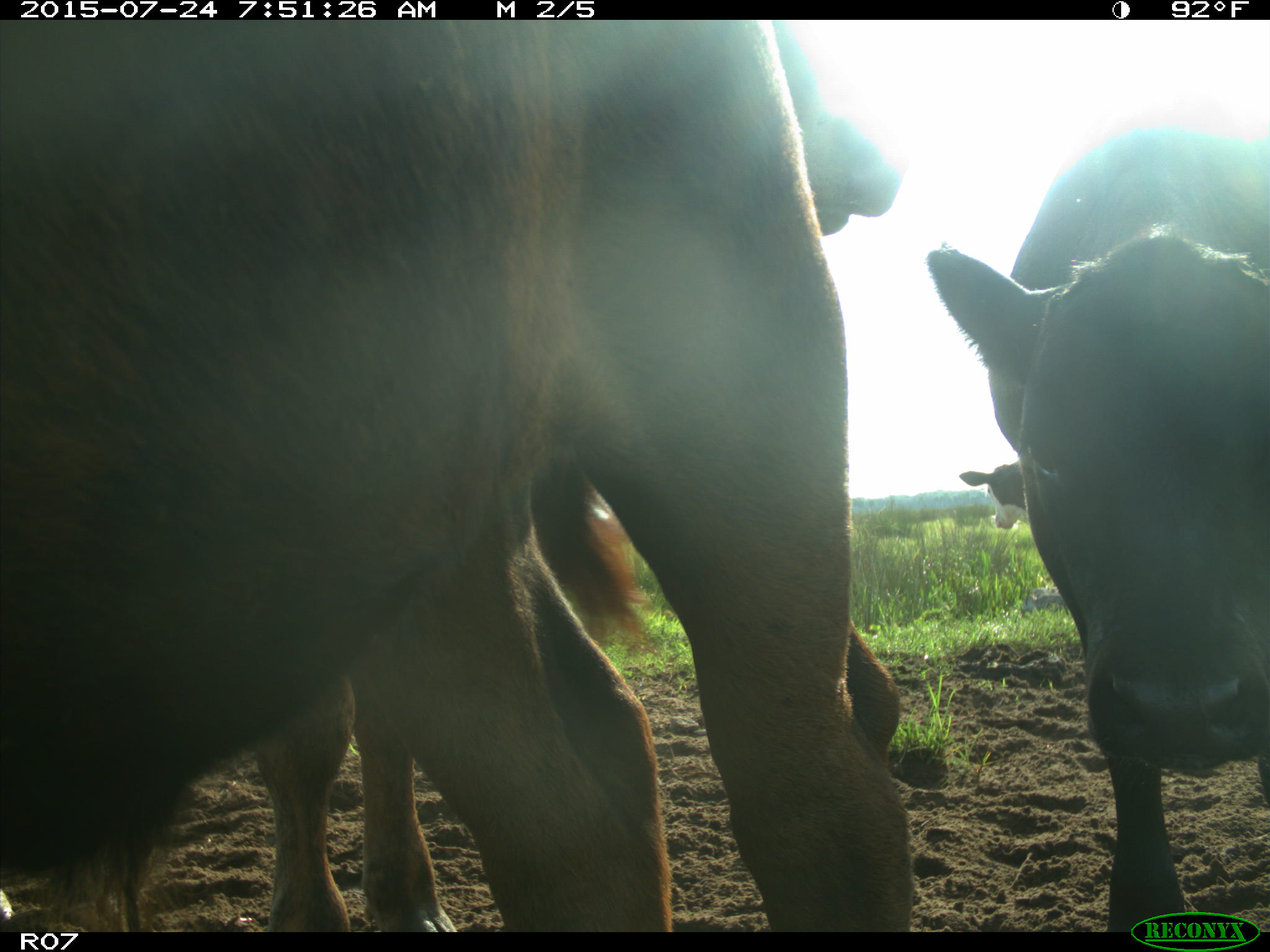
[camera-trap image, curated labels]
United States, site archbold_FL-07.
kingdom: Animalia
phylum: Chordata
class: Mammalia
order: Artiodactyla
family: Bovidae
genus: Bos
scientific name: Bos taurus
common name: domestic cow